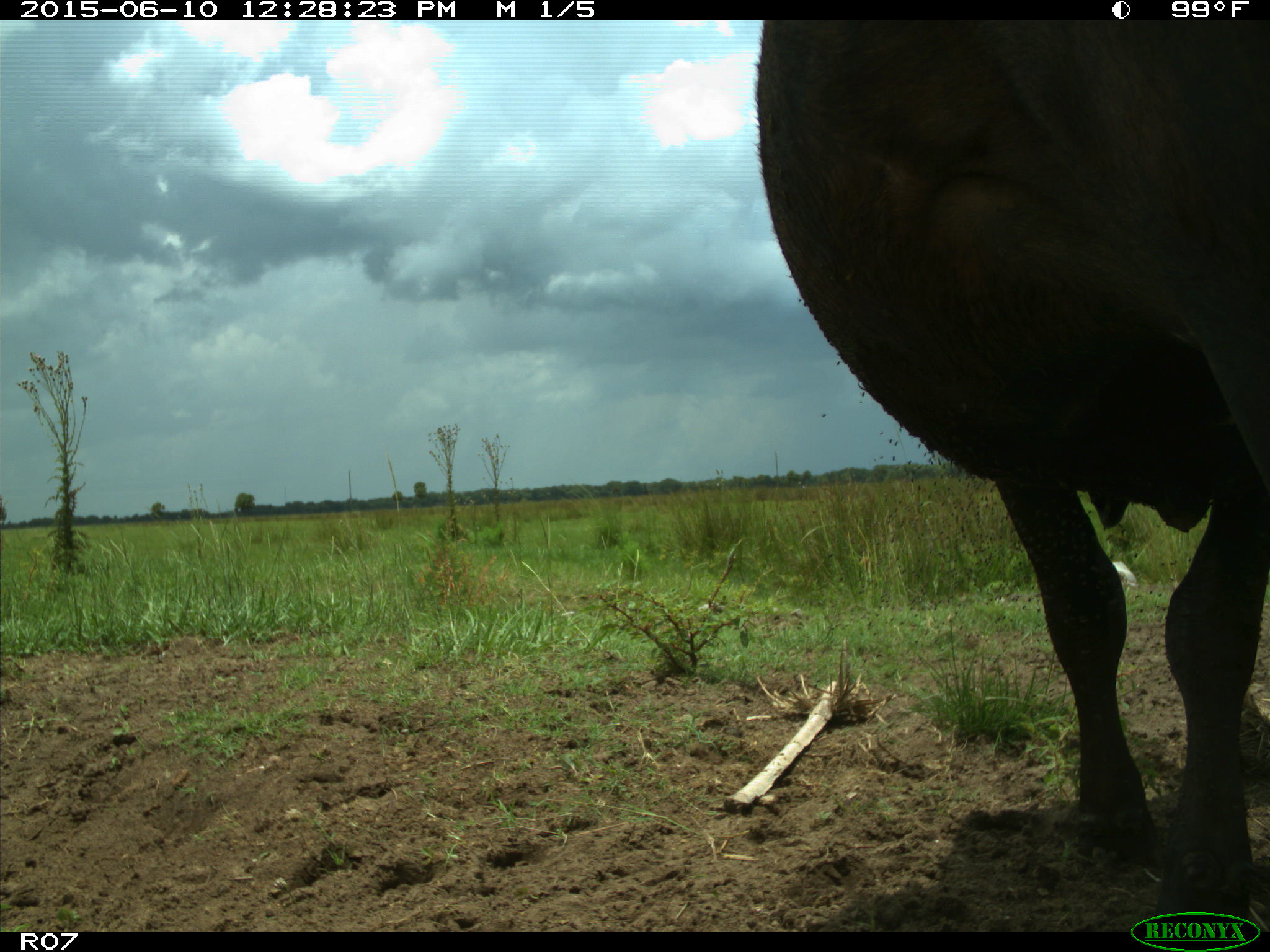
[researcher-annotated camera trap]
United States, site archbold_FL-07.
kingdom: Animalia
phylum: Chordata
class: Mammalia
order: Artiodactyla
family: Bovidae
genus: Bos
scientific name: Bos taurus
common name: domestic cow